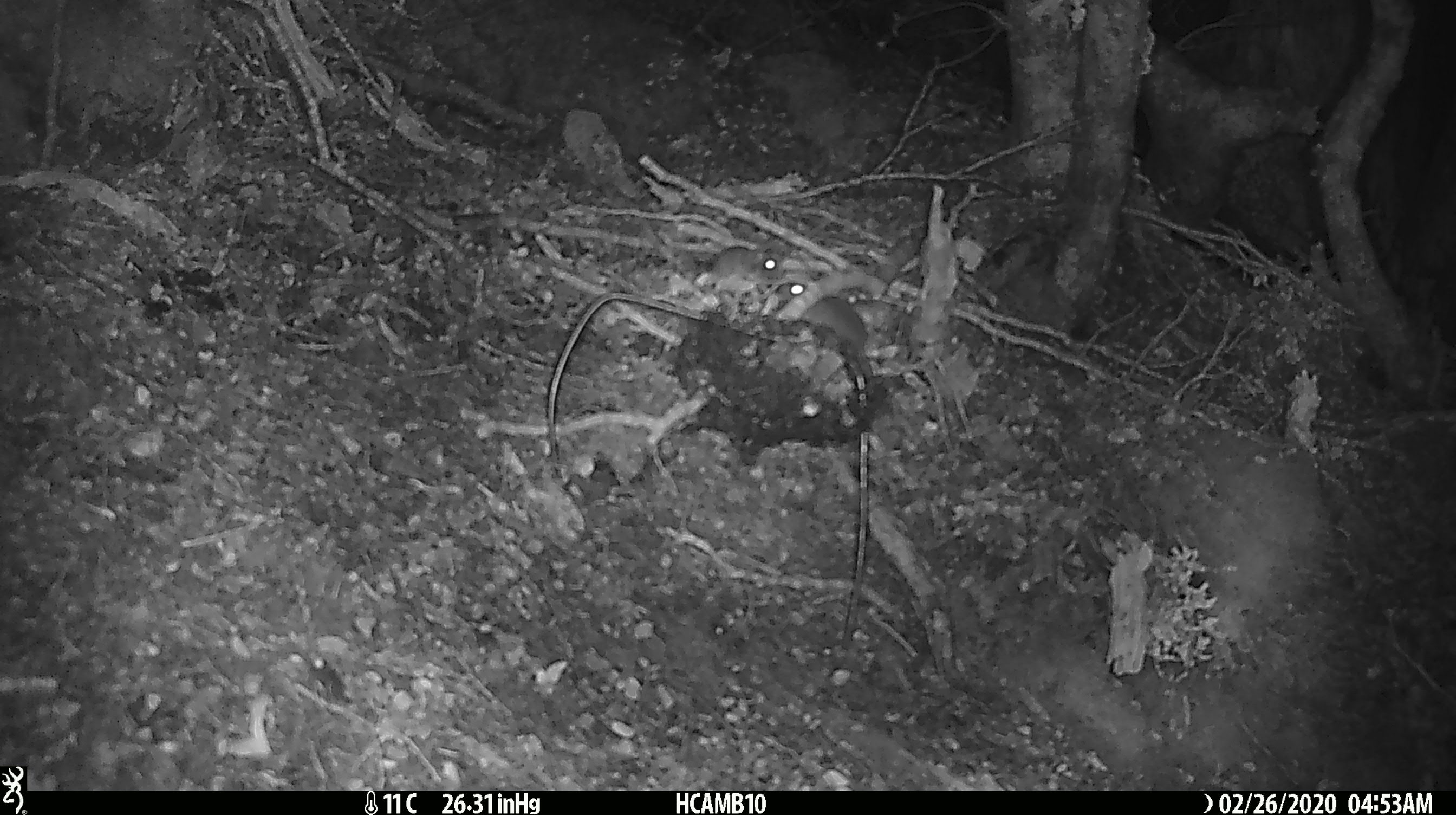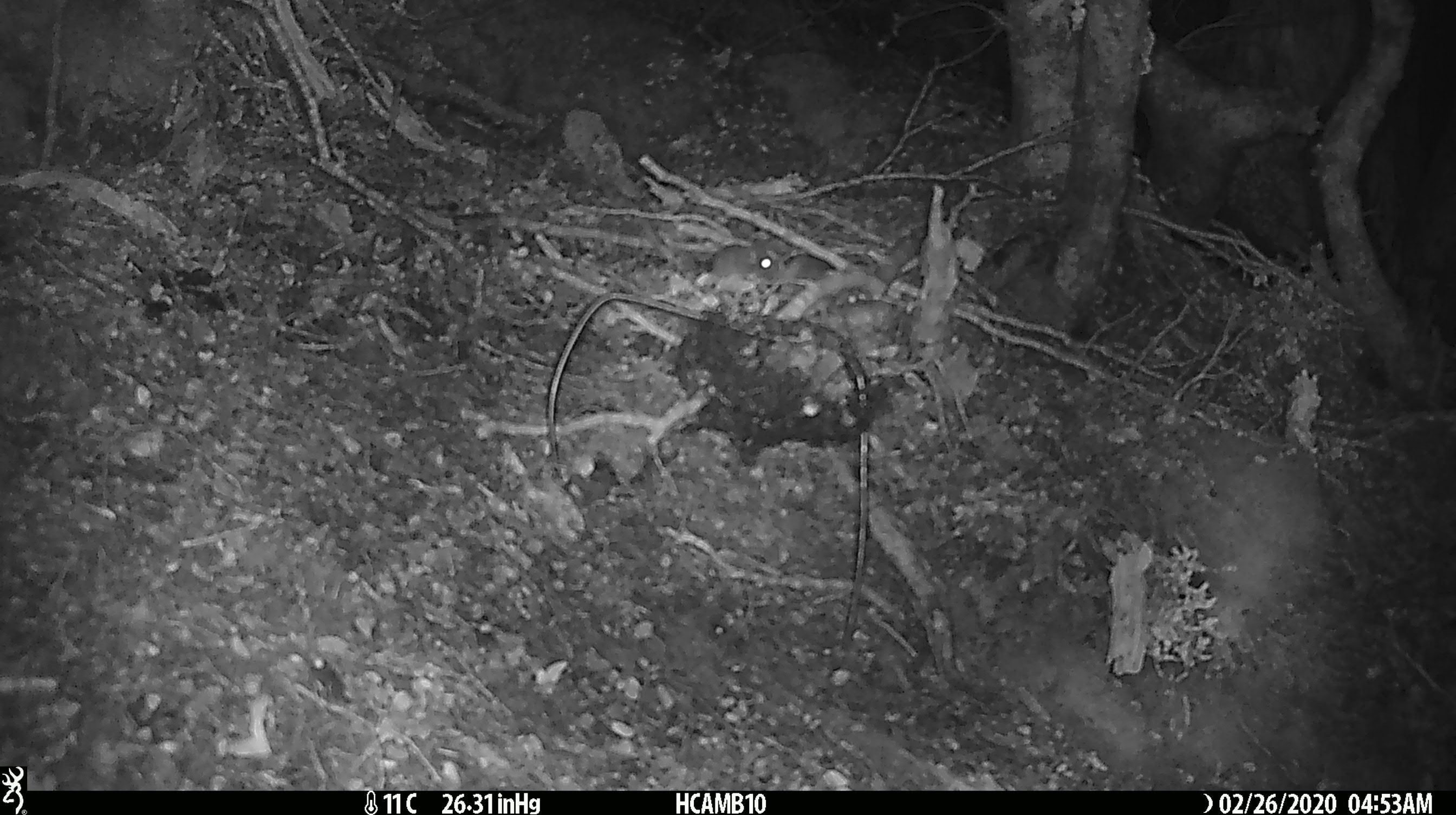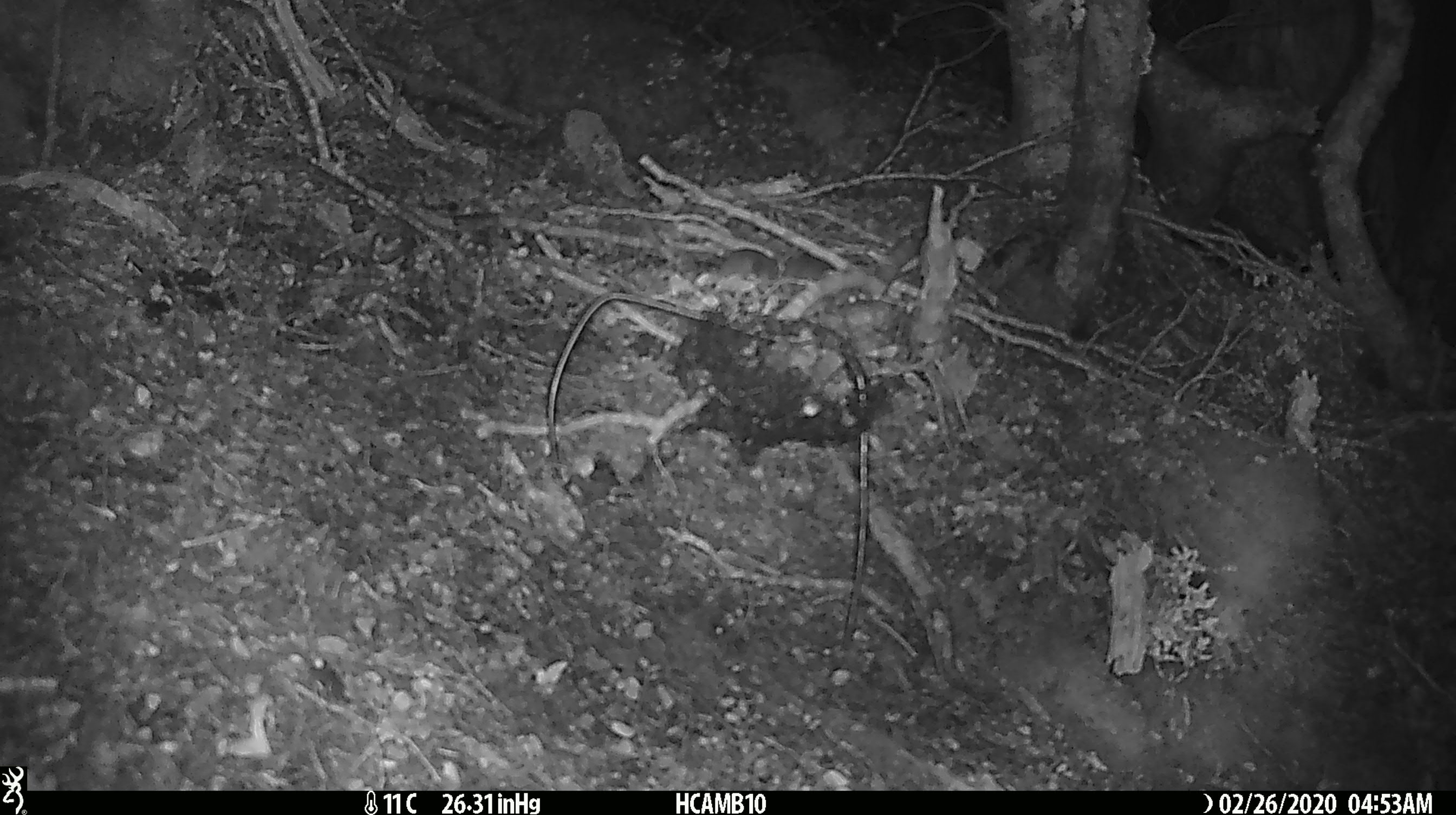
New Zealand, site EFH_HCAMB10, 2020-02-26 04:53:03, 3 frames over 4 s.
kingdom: Animalia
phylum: Chordata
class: Mammalia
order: Rodentia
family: Muridae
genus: Mus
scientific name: Mus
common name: mouse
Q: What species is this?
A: Mouse (Mus).